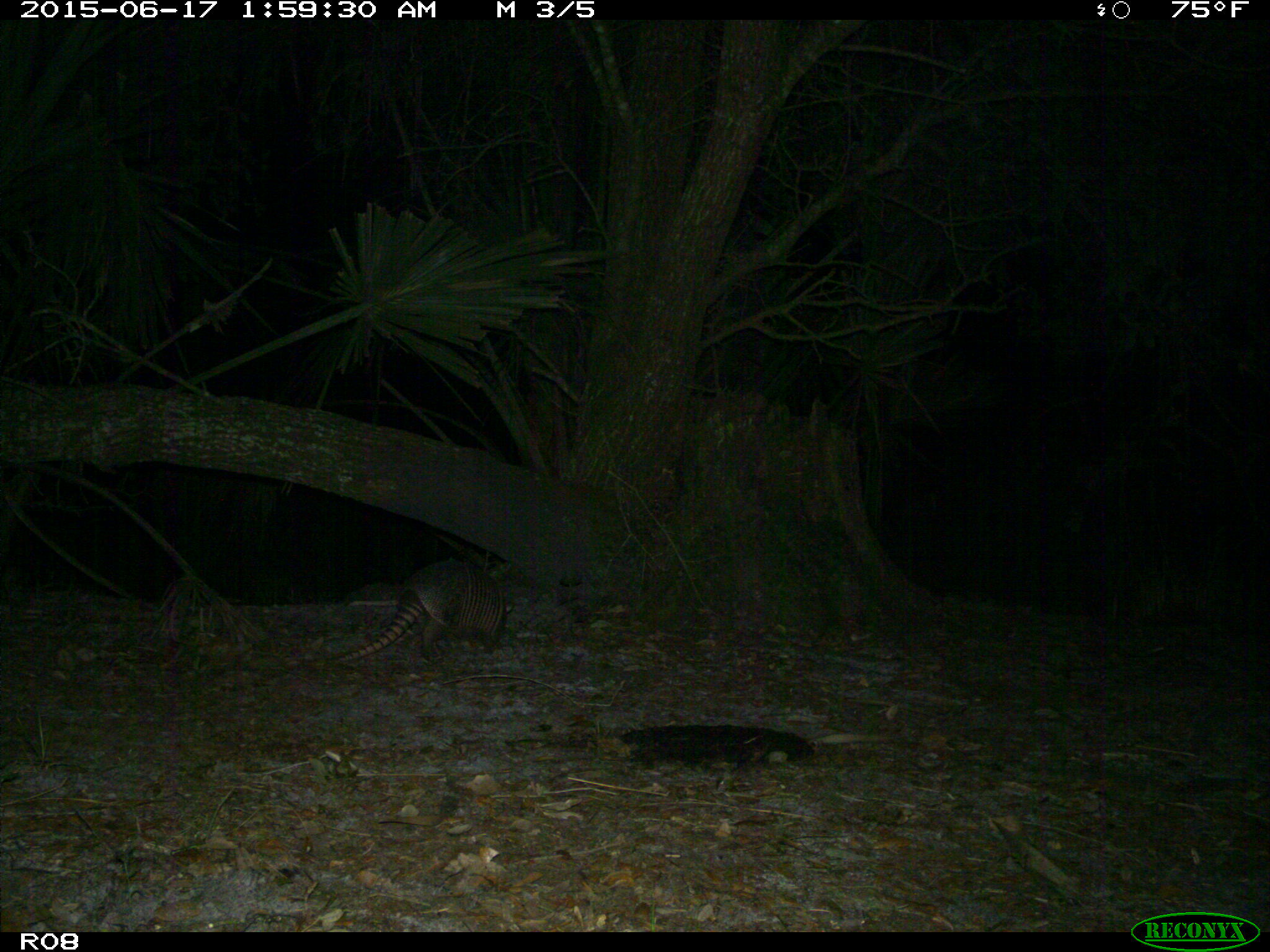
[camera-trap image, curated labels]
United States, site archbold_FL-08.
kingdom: Animalia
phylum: Chordata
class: Mammalia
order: Cingulata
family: Dasypodidae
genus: Dasypus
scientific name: Dasypus novemcinctus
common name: nine-banded armadillo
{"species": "Dasypus novemcinctus (nine-banded armadillo)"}